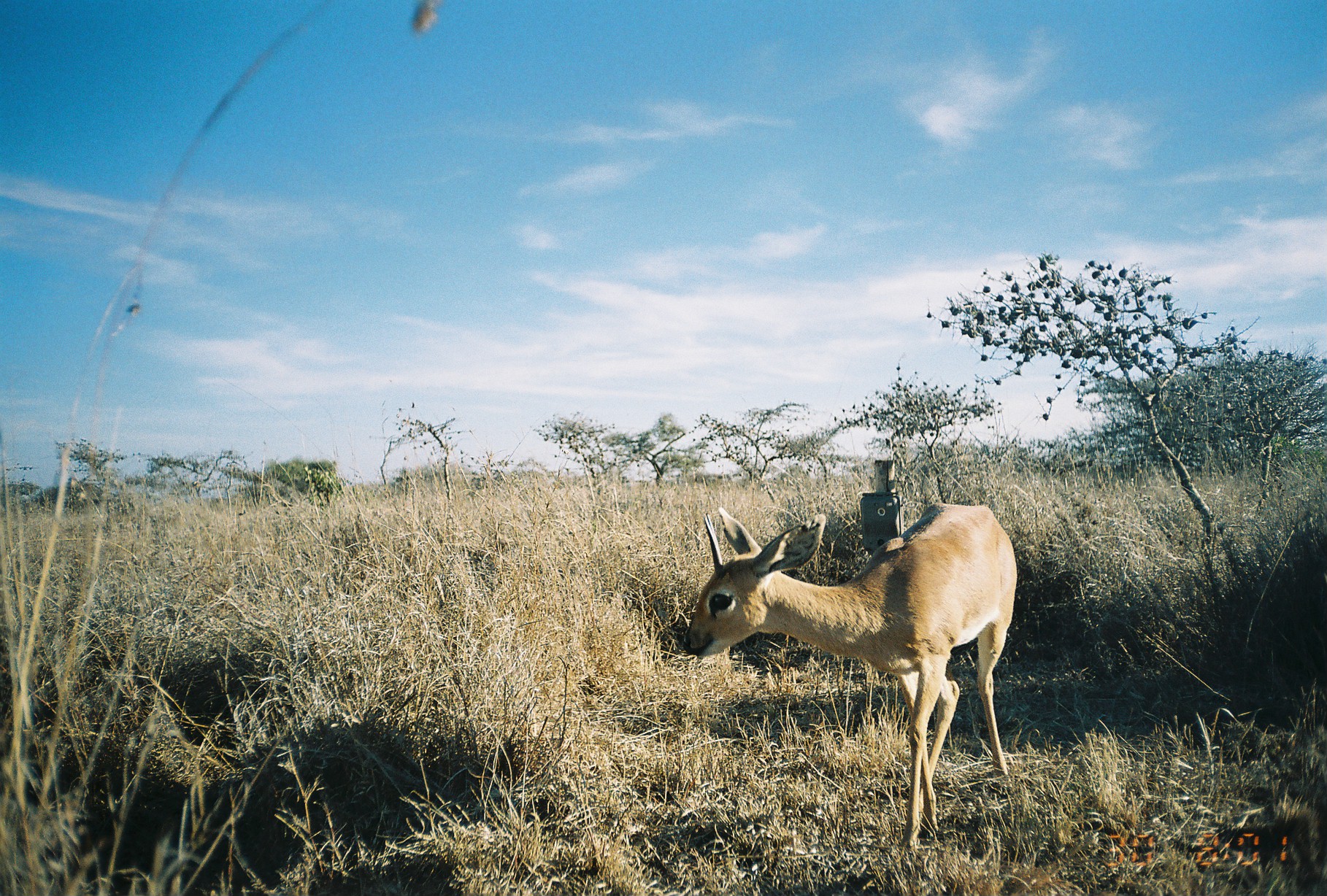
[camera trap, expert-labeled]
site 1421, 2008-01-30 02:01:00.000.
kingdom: Animalia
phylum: Chordata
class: Mammalia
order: Artiodactyla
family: Bovidae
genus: Raphicerus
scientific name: Raphicerus campestris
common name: steenbok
Raphicerus campestris (steenbok), count 1.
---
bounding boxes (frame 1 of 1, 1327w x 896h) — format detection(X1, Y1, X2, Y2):
raphicerus campestris: detection(683, 502, 1017, 848)